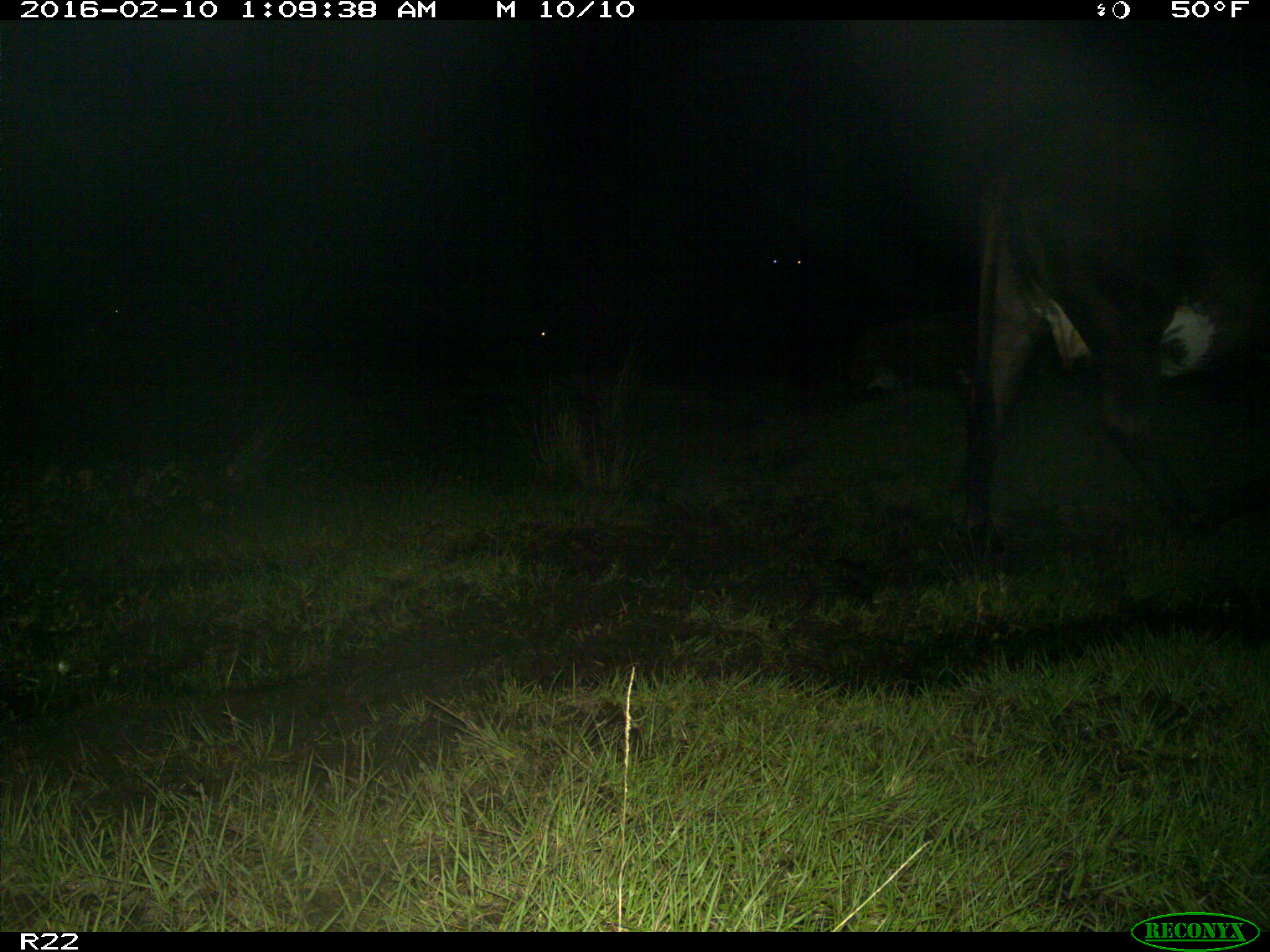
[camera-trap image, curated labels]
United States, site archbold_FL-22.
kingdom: Animalia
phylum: Chordata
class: Mammalia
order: Artiodactyla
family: Bovidae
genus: Bos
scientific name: Bos taurus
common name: domestic cow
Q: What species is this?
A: Bos taurus (domestic cow).